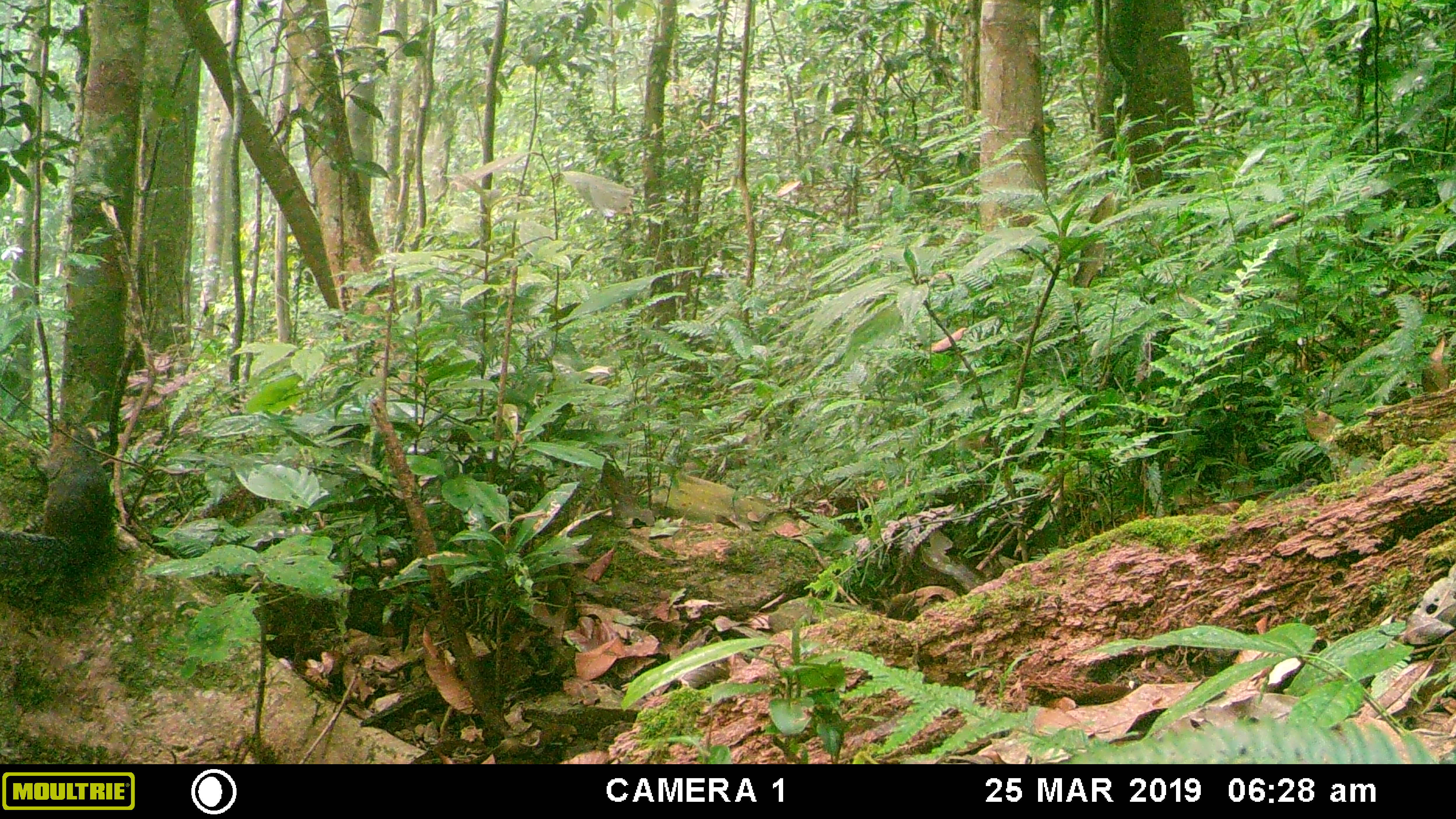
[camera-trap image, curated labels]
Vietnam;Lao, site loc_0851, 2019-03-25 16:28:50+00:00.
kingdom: Animalia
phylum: Chordata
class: Mammalia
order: Rodentia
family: Sciuridae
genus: Dremomys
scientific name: Dremomys rufigenis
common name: red-cheeked squirrel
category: red cheeked squirrel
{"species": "red cheeked squirrel (red-cheeked squirrel) (Dremomys rufigenis)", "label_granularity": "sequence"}